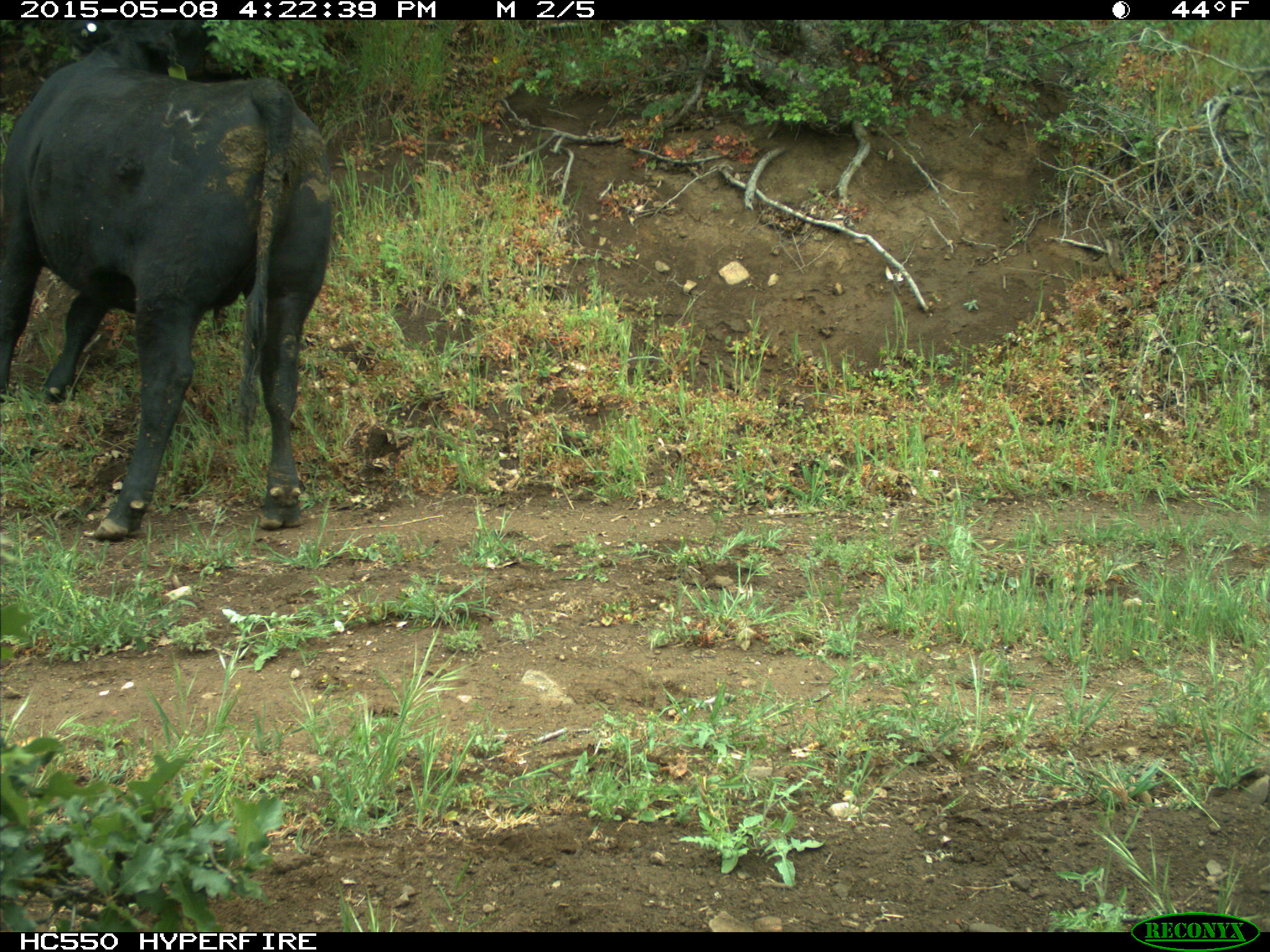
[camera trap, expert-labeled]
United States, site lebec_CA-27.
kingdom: Animalia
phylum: Chordata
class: Mammalia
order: Artiodactyla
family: Bovidae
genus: Bos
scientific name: Bos taurus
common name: domestic cow